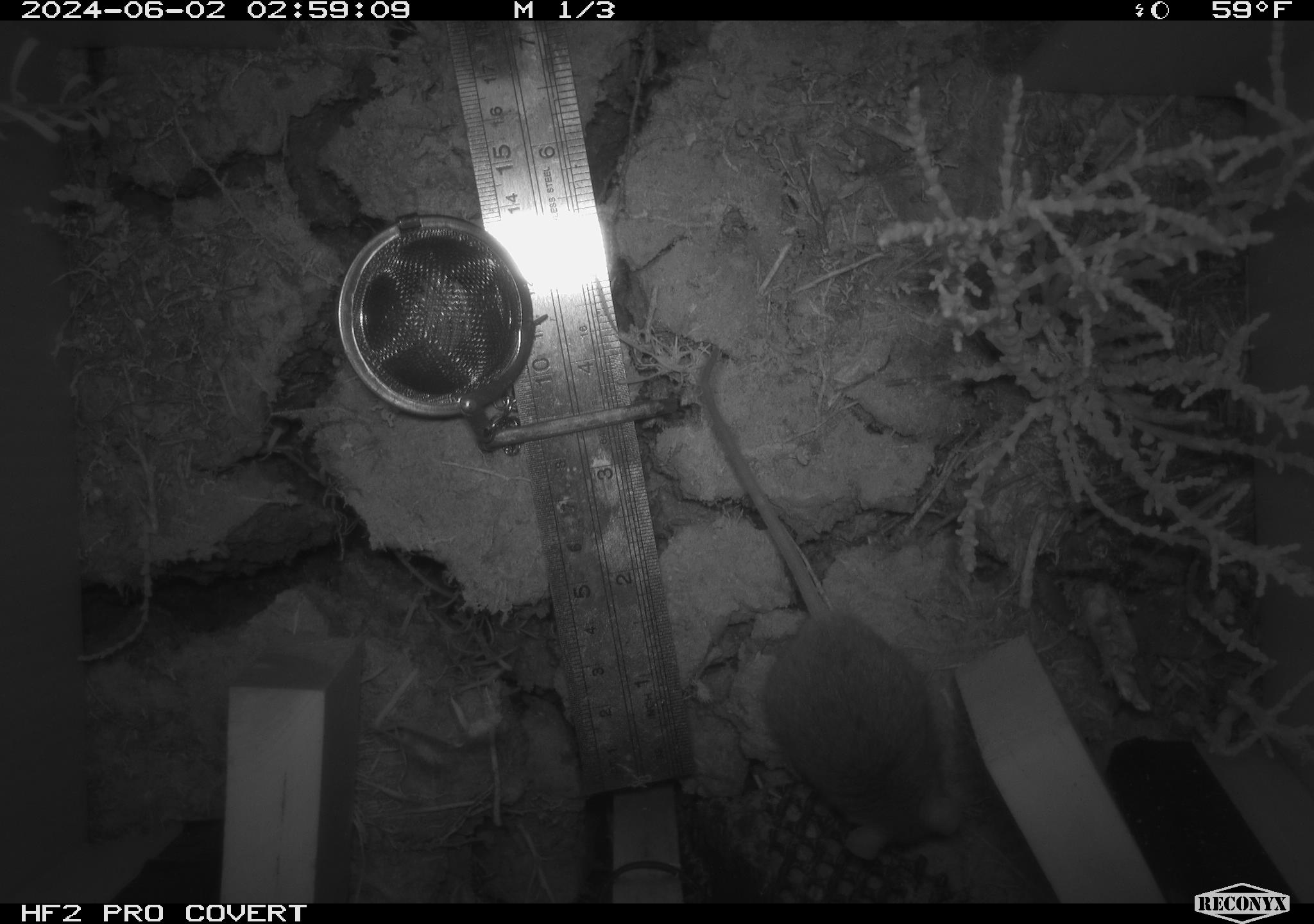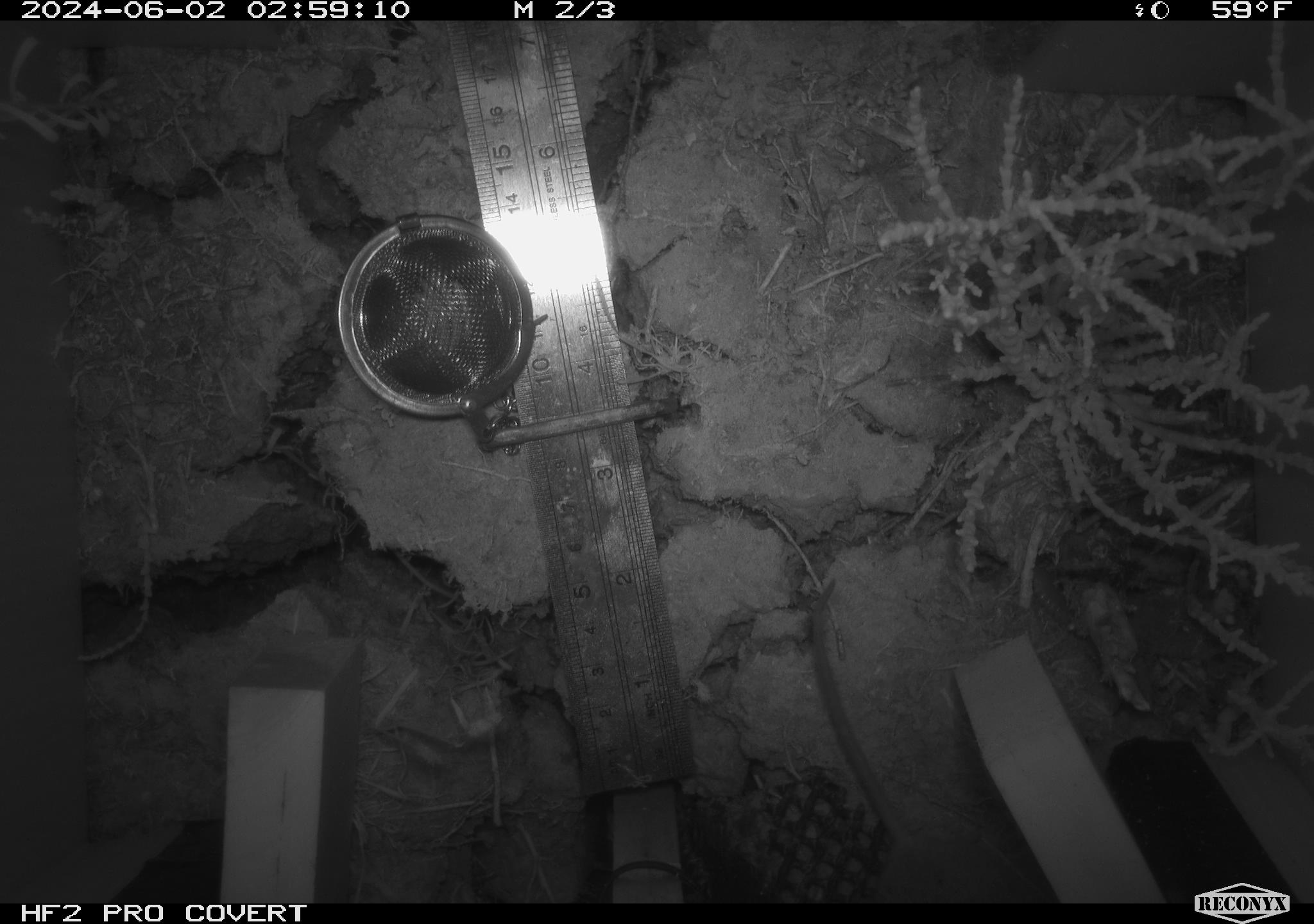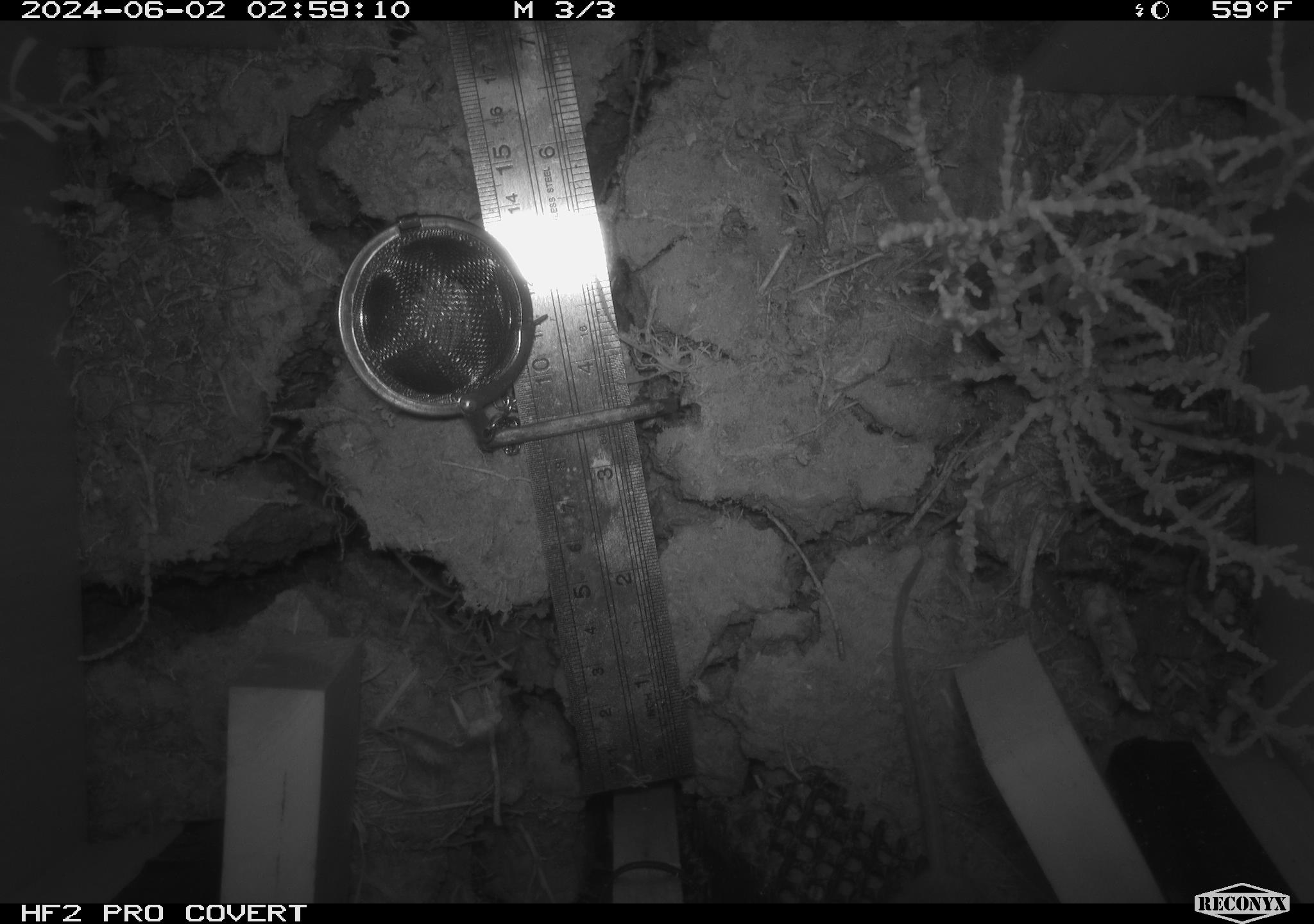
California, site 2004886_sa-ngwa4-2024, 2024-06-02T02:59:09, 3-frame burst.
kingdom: Animalia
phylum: Chordata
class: Mammalia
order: Rodentia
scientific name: Rodentia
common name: mouse species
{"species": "mouse species (Rodentia)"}